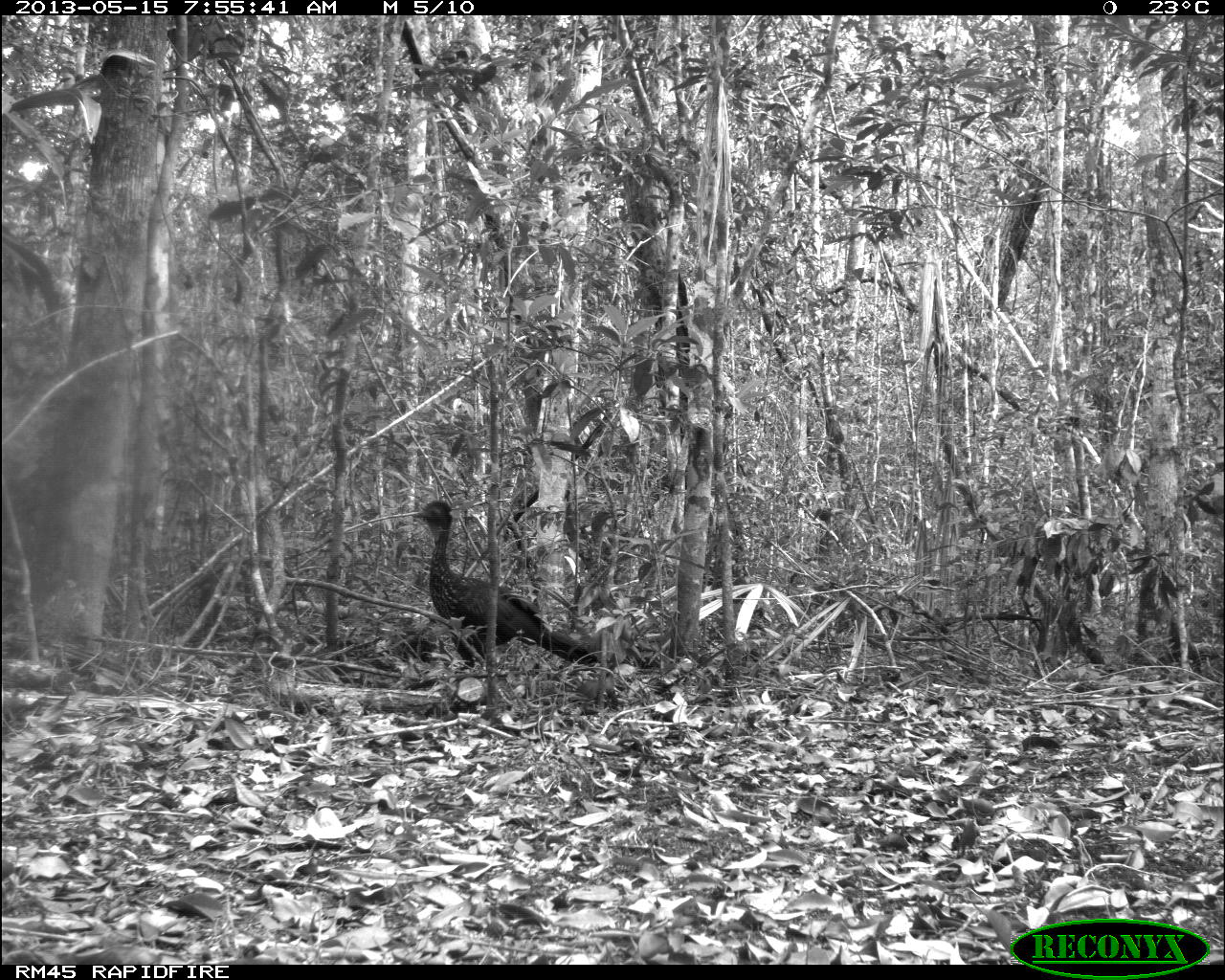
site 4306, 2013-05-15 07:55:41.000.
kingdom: Animalia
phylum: Chordata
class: Aves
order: Galliformes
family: Cracidae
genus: Penelope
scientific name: Penelope purpurascens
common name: crested guan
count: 1